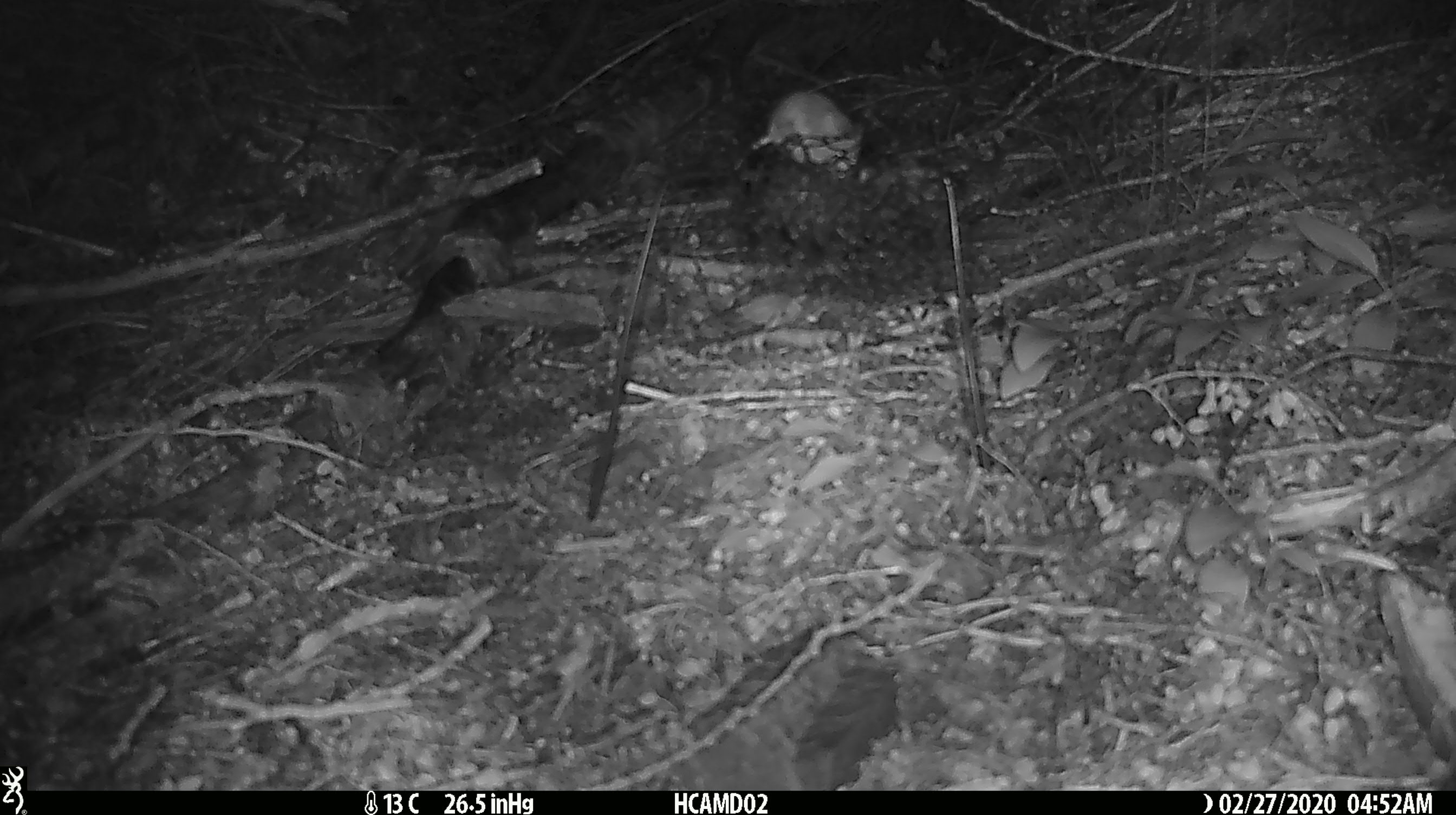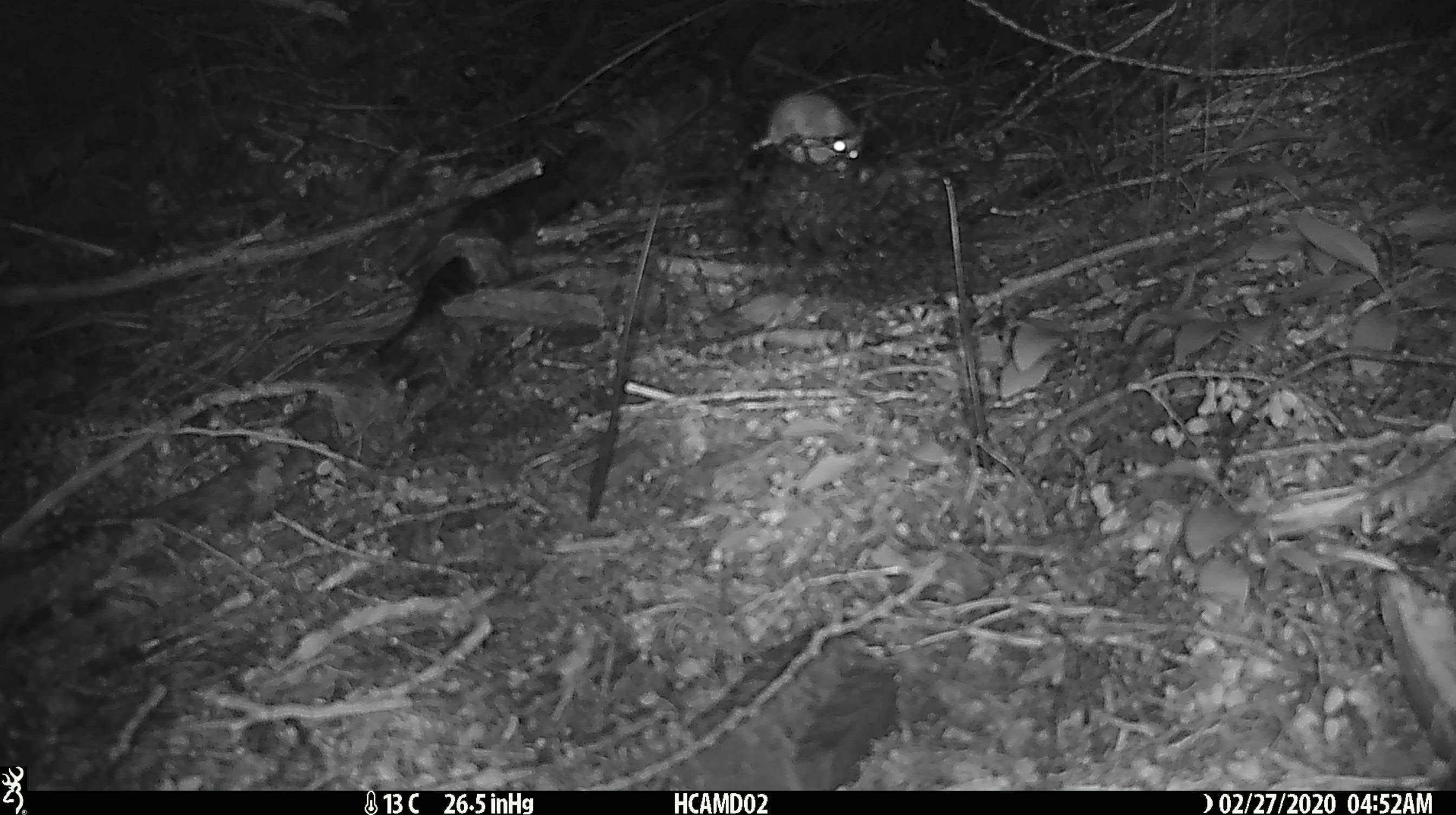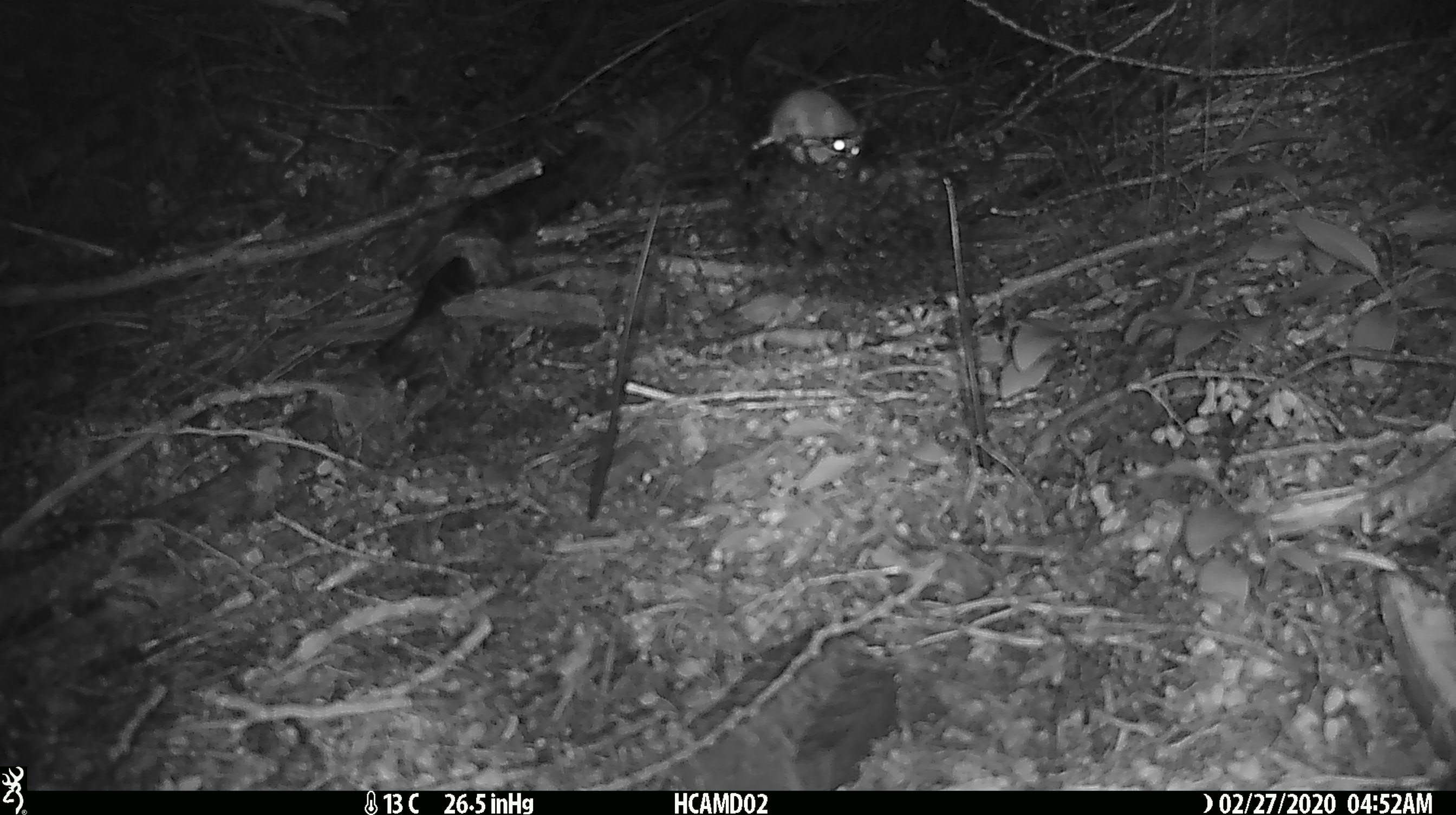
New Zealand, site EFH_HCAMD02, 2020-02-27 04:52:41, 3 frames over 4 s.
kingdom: Animalia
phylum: Chordata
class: Mammalia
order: Rodentia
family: Muridae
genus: Mus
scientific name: Mus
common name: mouse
Mouse (Mus).